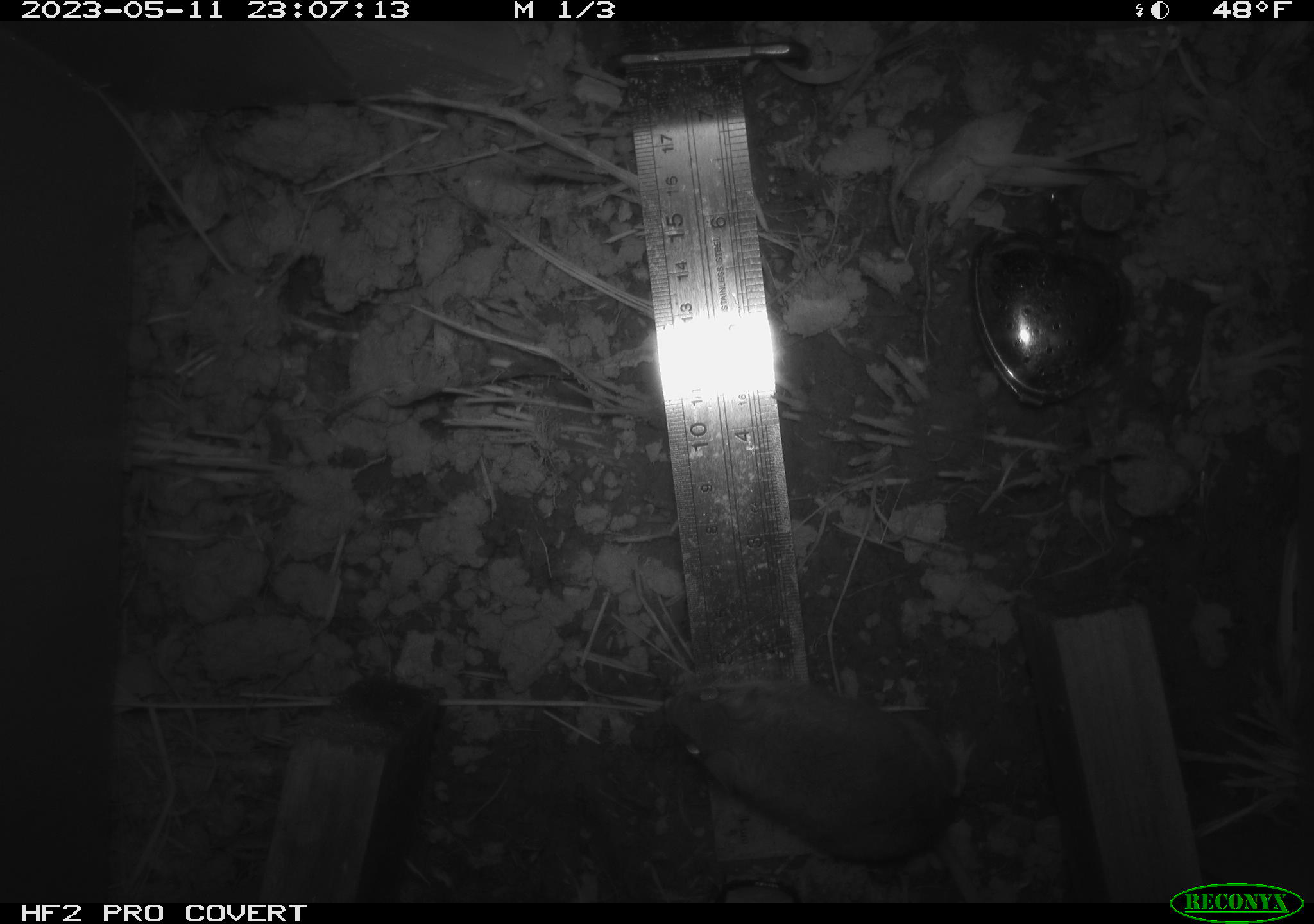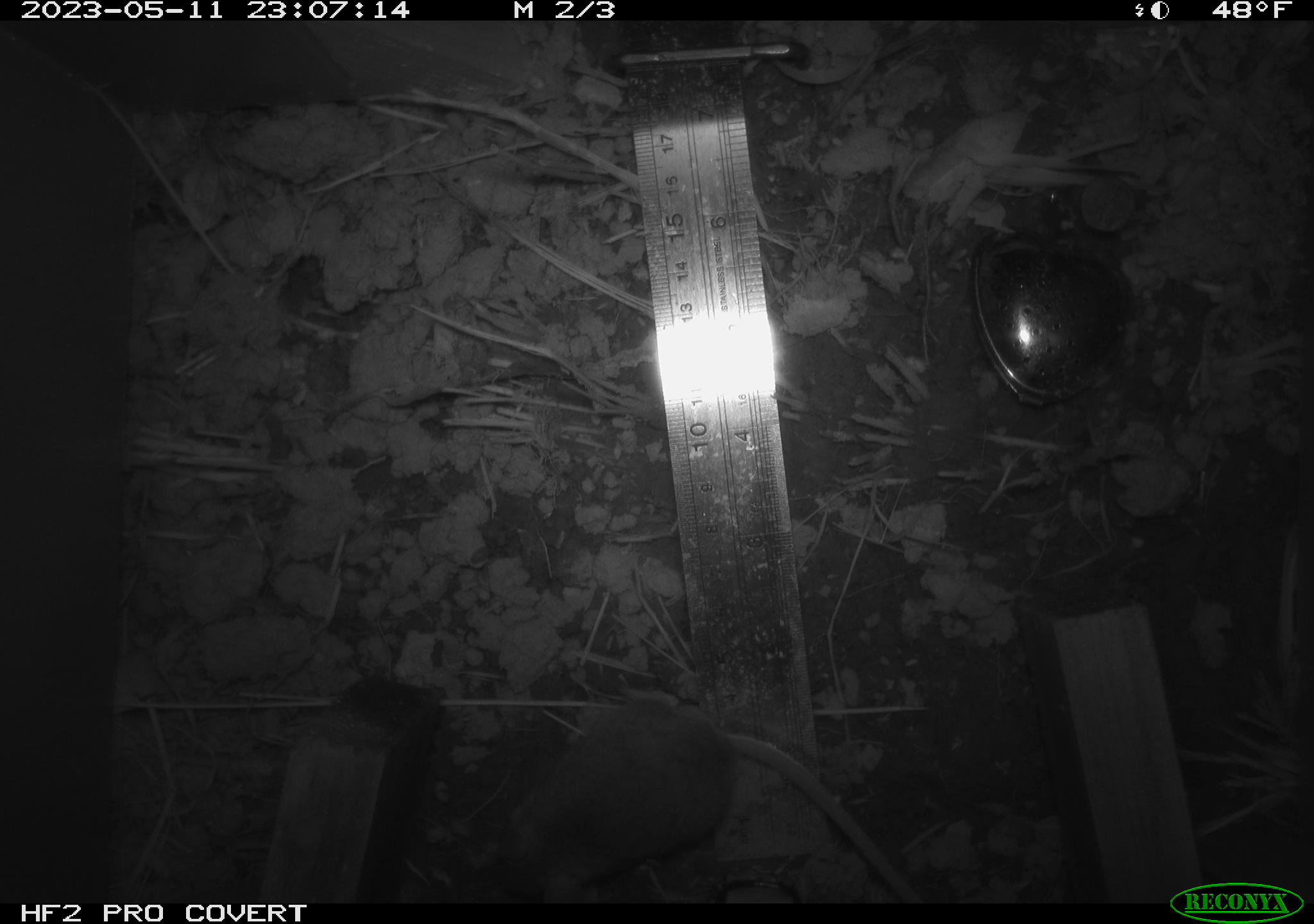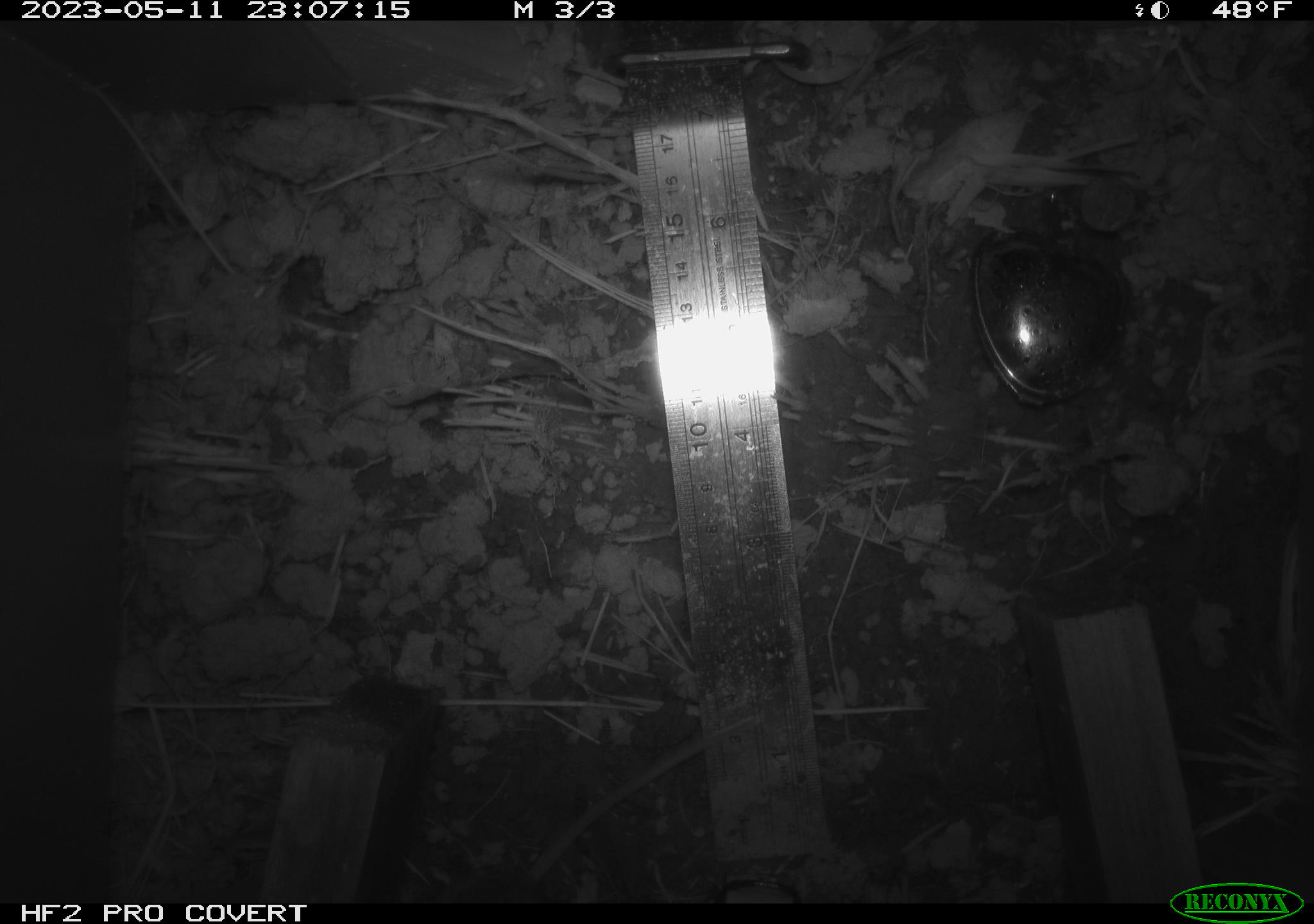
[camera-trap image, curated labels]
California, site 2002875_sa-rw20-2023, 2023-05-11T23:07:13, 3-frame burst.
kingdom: Animalia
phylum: Chordata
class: Mammalia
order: Rodentia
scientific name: Rodentia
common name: mouse species